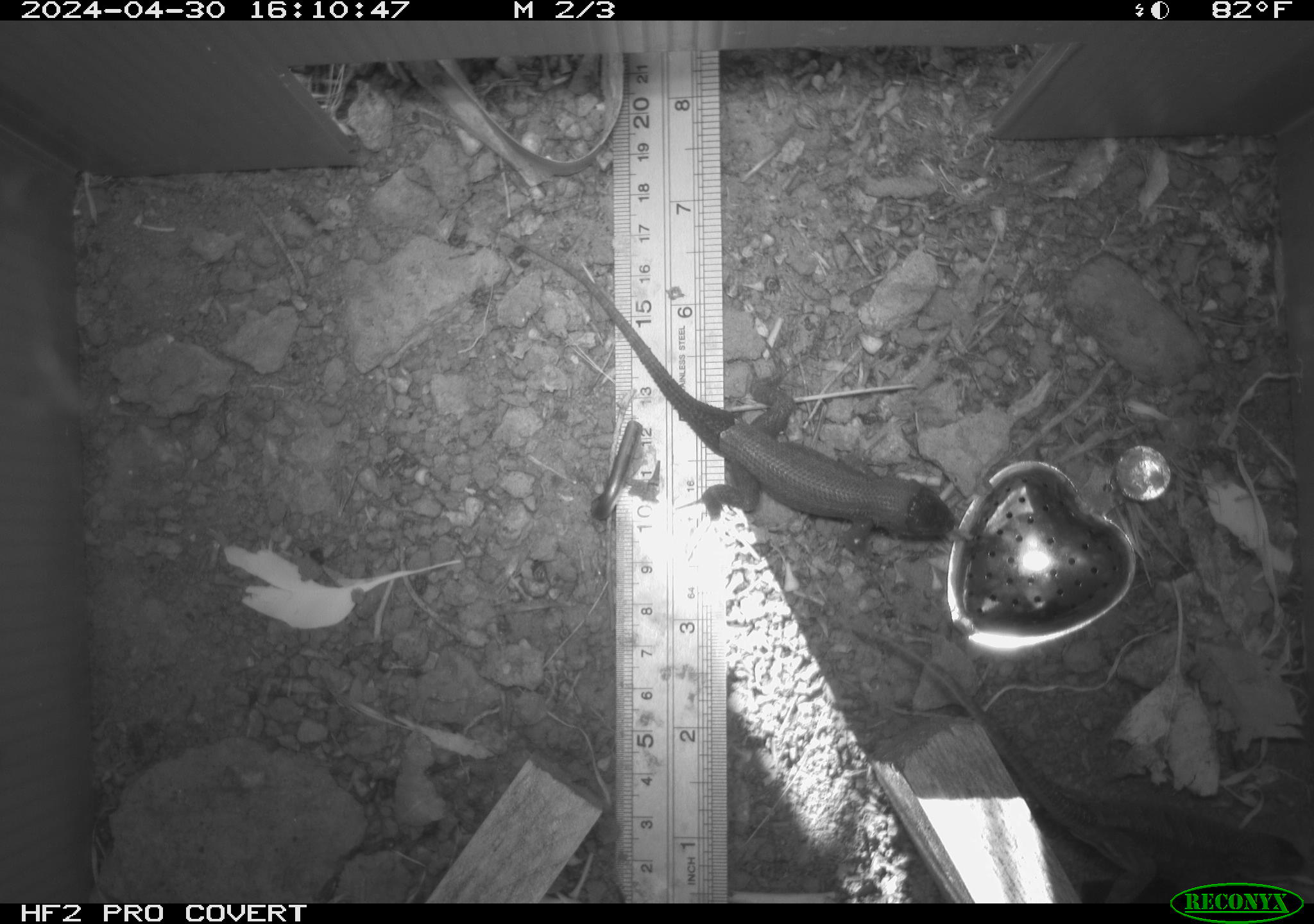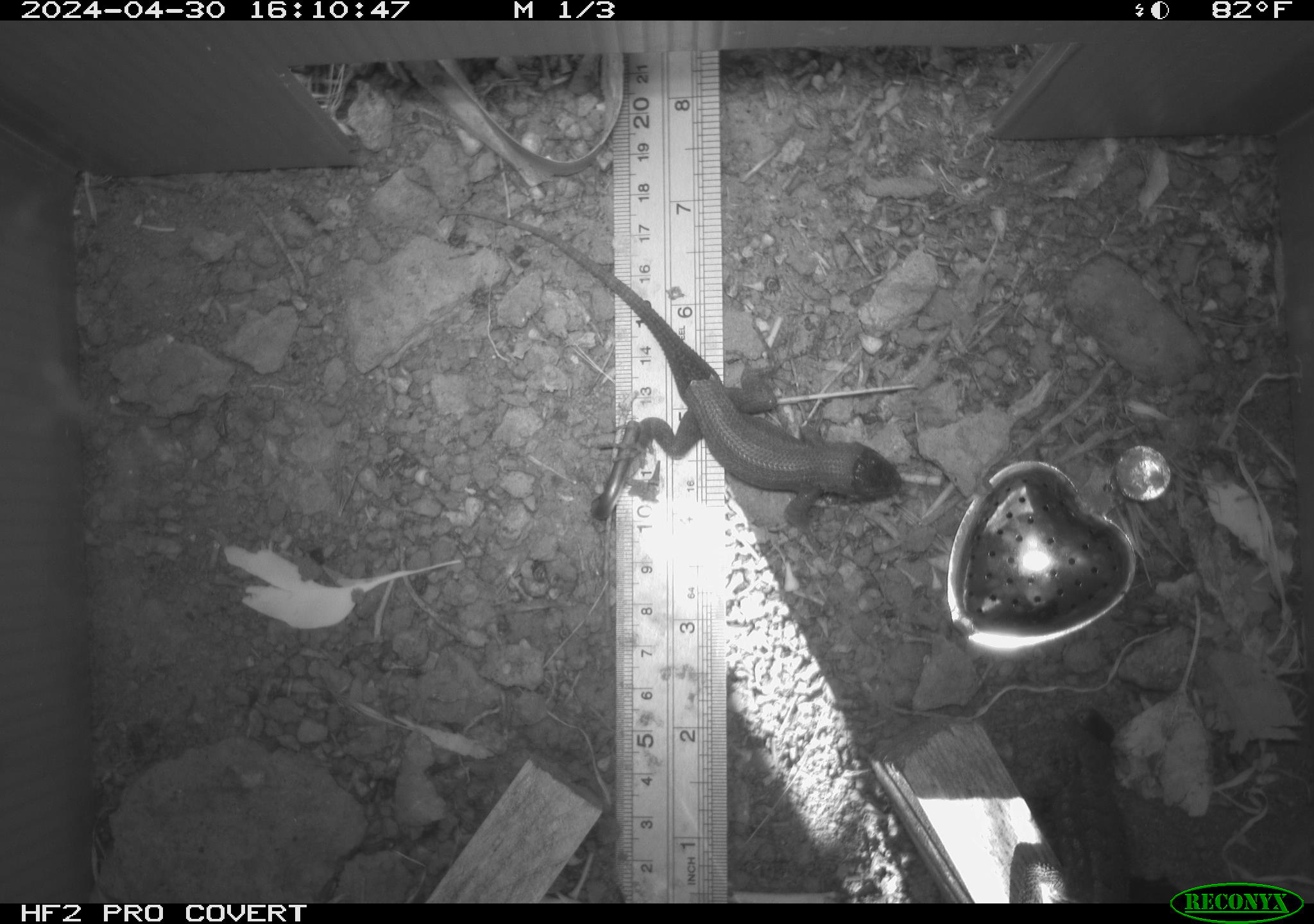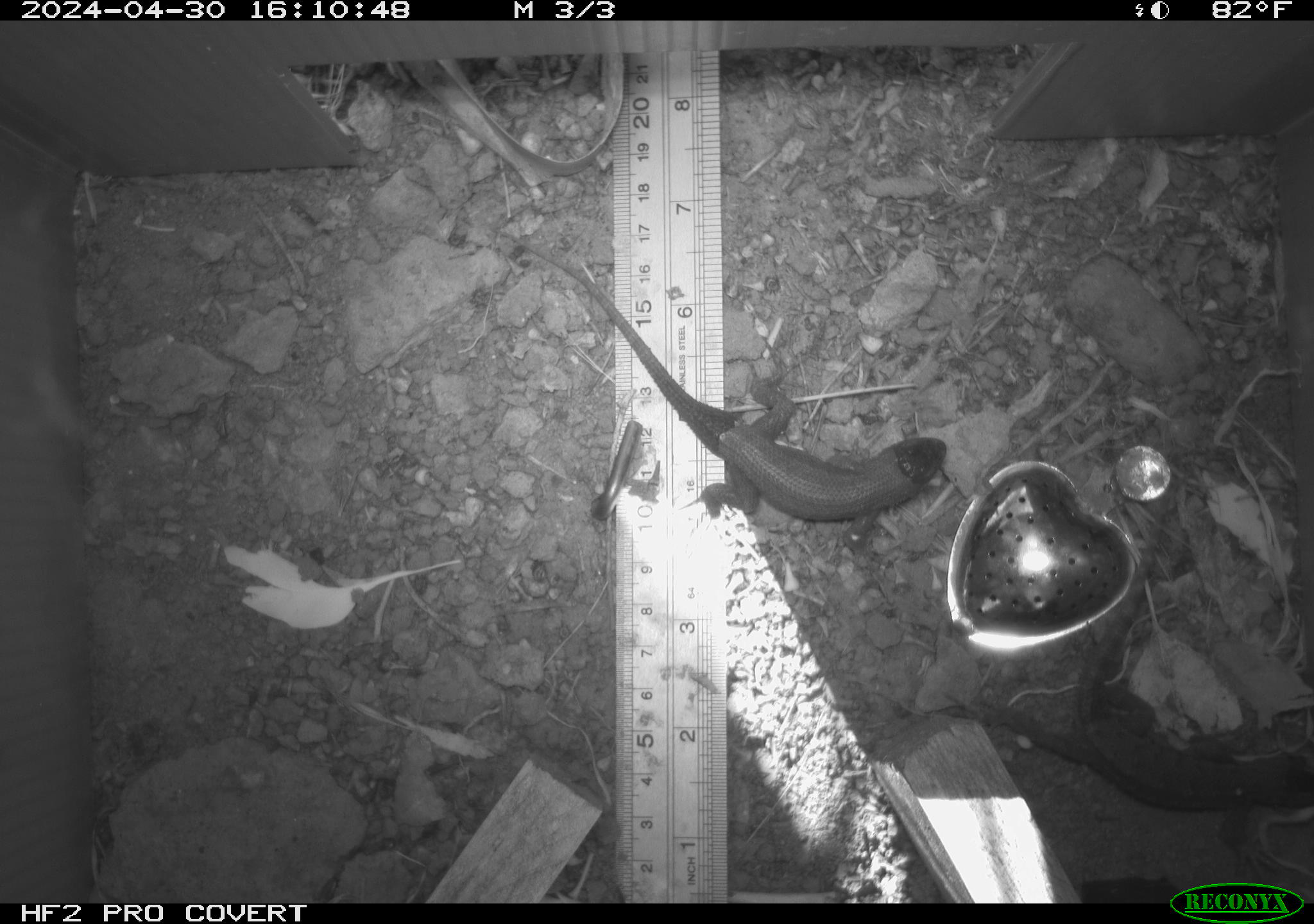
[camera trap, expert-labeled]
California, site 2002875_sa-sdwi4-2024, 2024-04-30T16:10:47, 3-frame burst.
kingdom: Animalia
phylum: Chordata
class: Reptilia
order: Squamata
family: Phrynosomatidae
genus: Sceloporus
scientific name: Sceloporus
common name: spiny lizards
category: sceloporus species